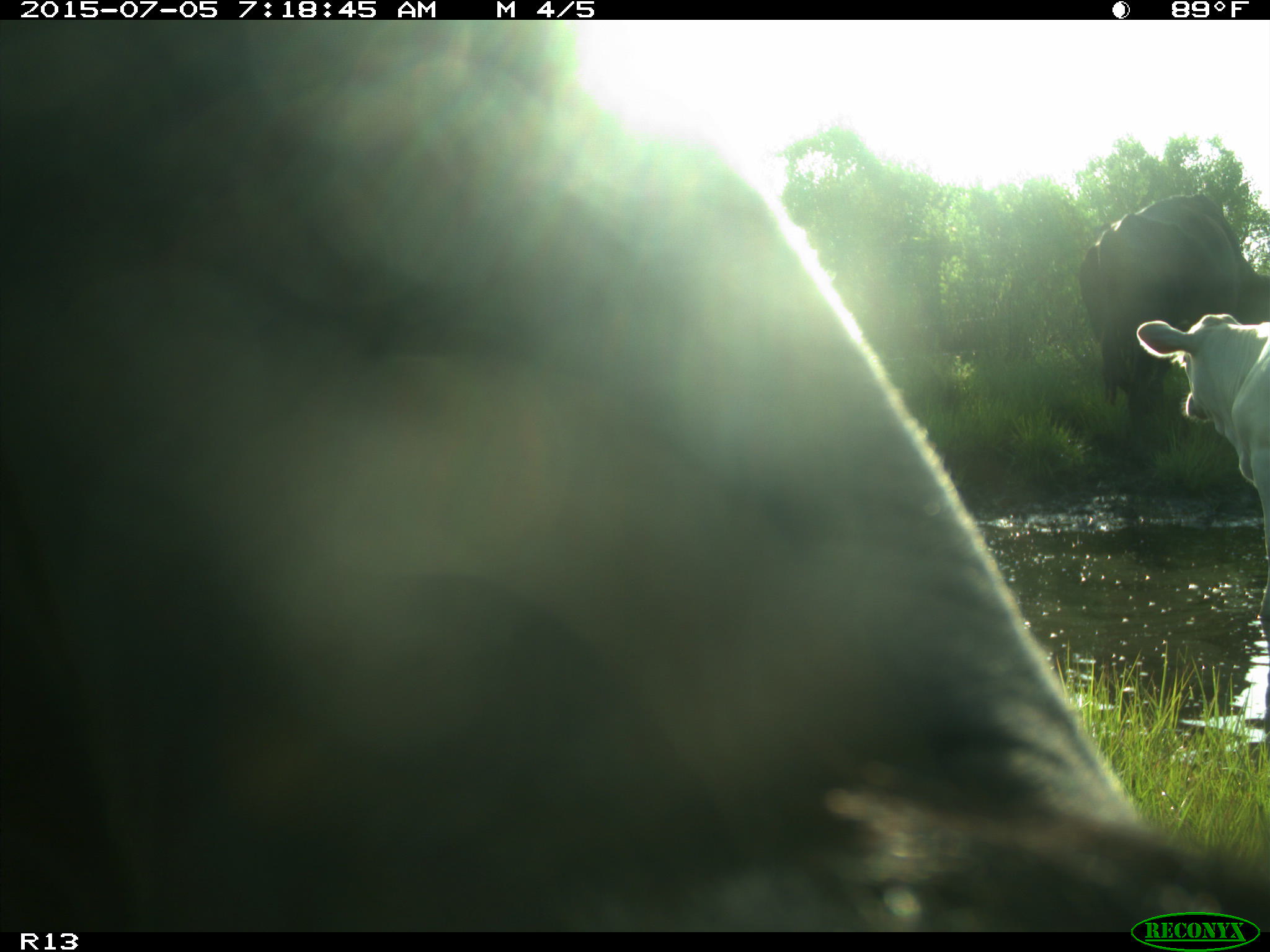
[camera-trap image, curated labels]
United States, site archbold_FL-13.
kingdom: Animalia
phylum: Chordata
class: Mammalia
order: Artiodactyla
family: Bovidae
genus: Bos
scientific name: Bos taurus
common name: domestic cow